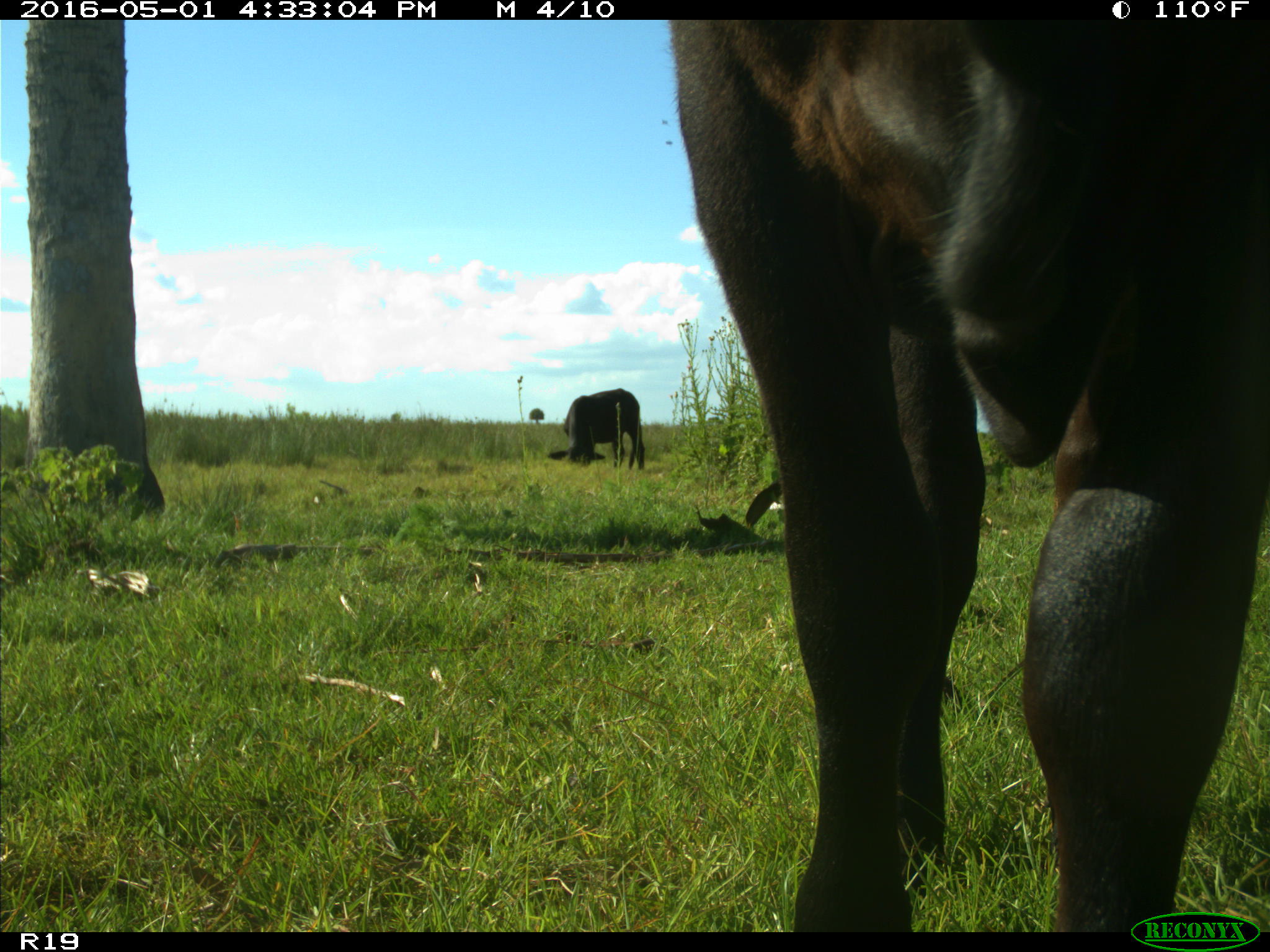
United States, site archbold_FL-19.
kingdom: Animalia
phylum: Chordata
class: Mammalia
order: Artiodactyla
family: Bovidae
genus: Bos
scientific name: Bos taurus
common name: domestic cow